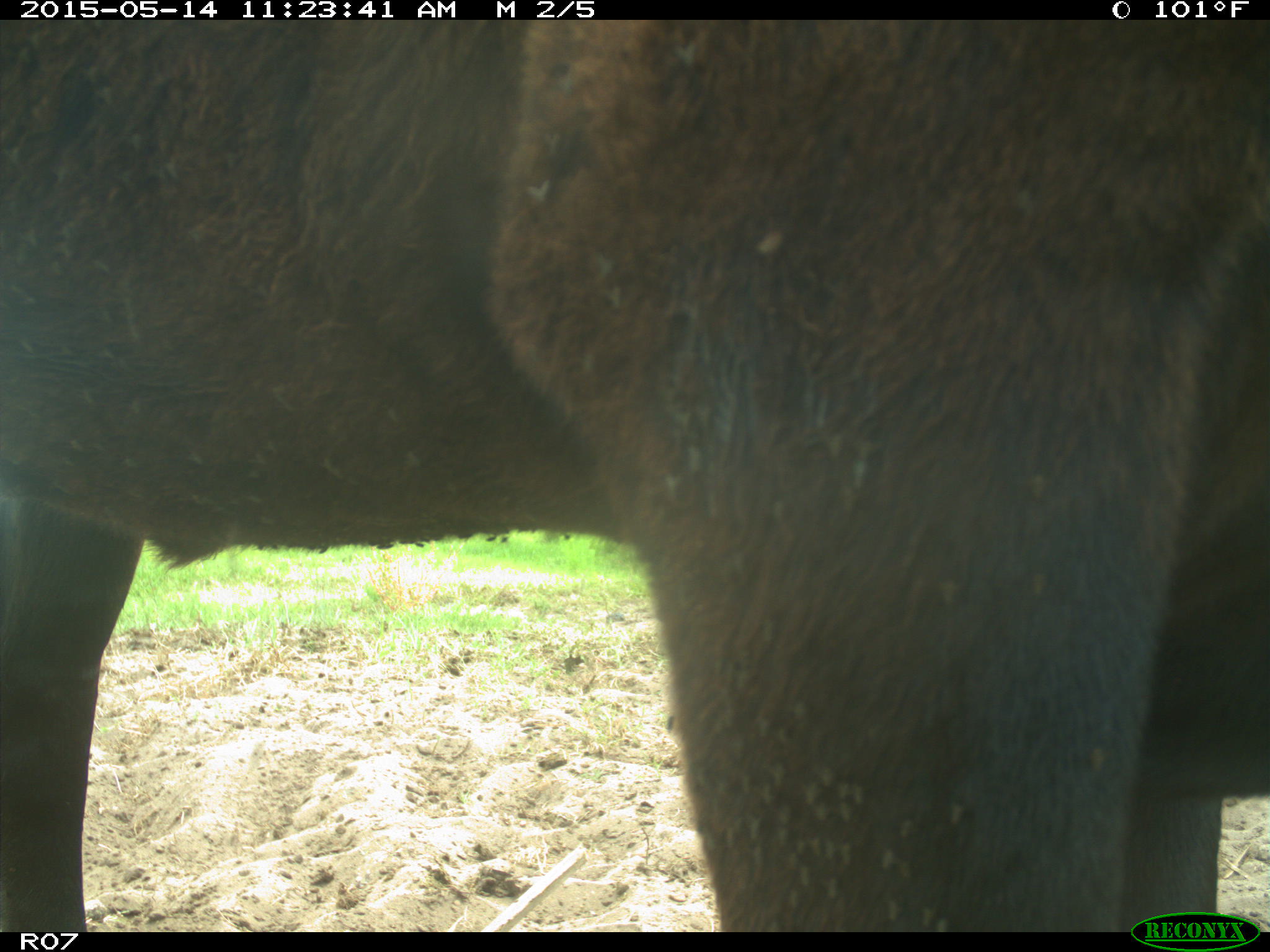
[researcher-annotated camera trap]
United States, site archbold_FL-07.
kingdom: Animalia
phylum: Chordata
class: Mammalia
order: Artiodactyla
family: Bovidae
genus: Bos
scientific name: Bos taurus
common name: domestic cow